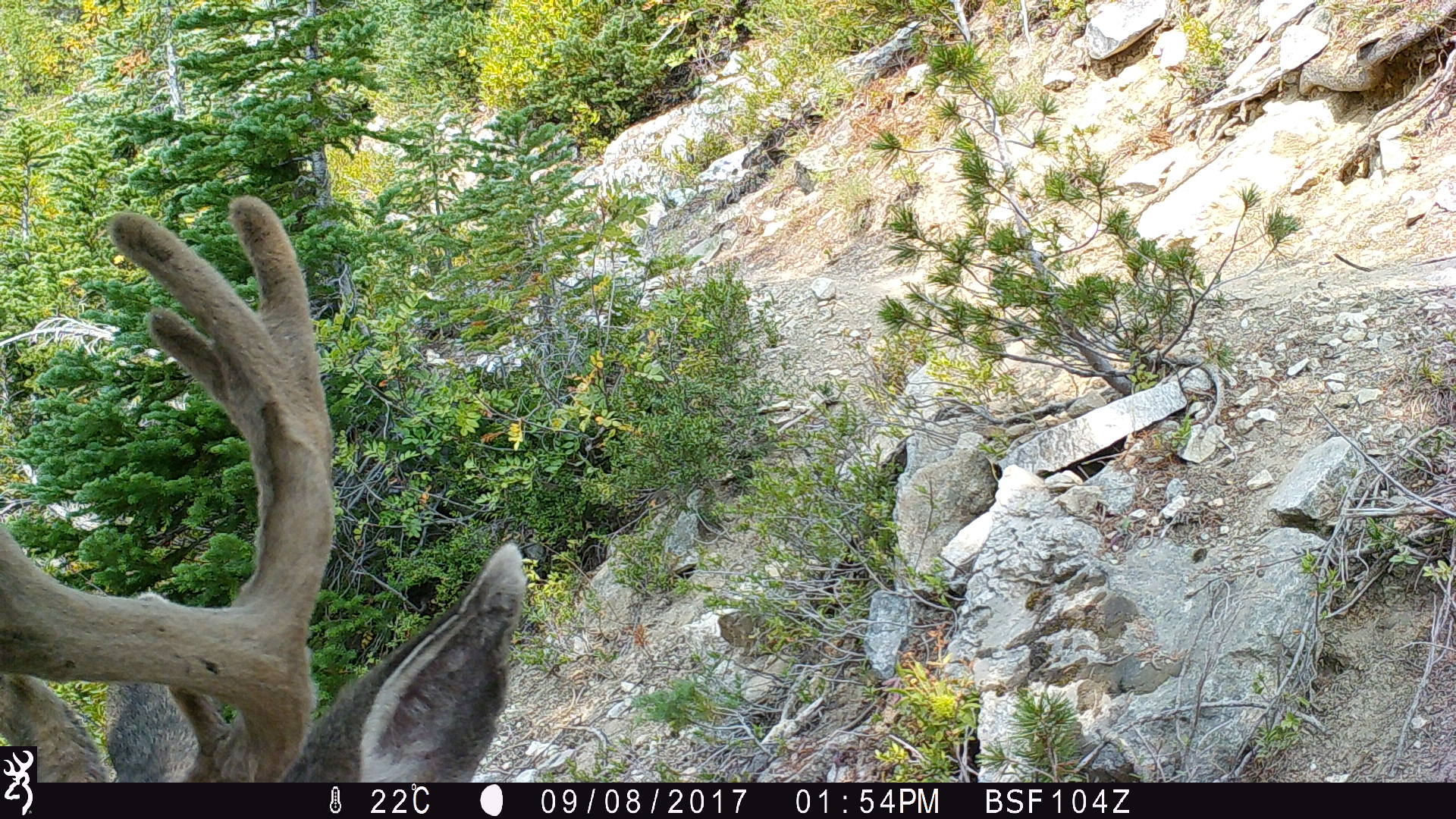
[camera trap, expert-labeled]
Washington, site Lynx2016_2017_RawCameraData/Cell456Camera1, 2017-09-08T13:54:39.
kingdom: Animalia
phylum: Chordata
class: Mammalia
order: Artiodactyla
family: Cervidae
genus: Odocoileus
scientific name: Odocoileus hemionus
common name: mule deer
Odocoileus hemionus (mule deer). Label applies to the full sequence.